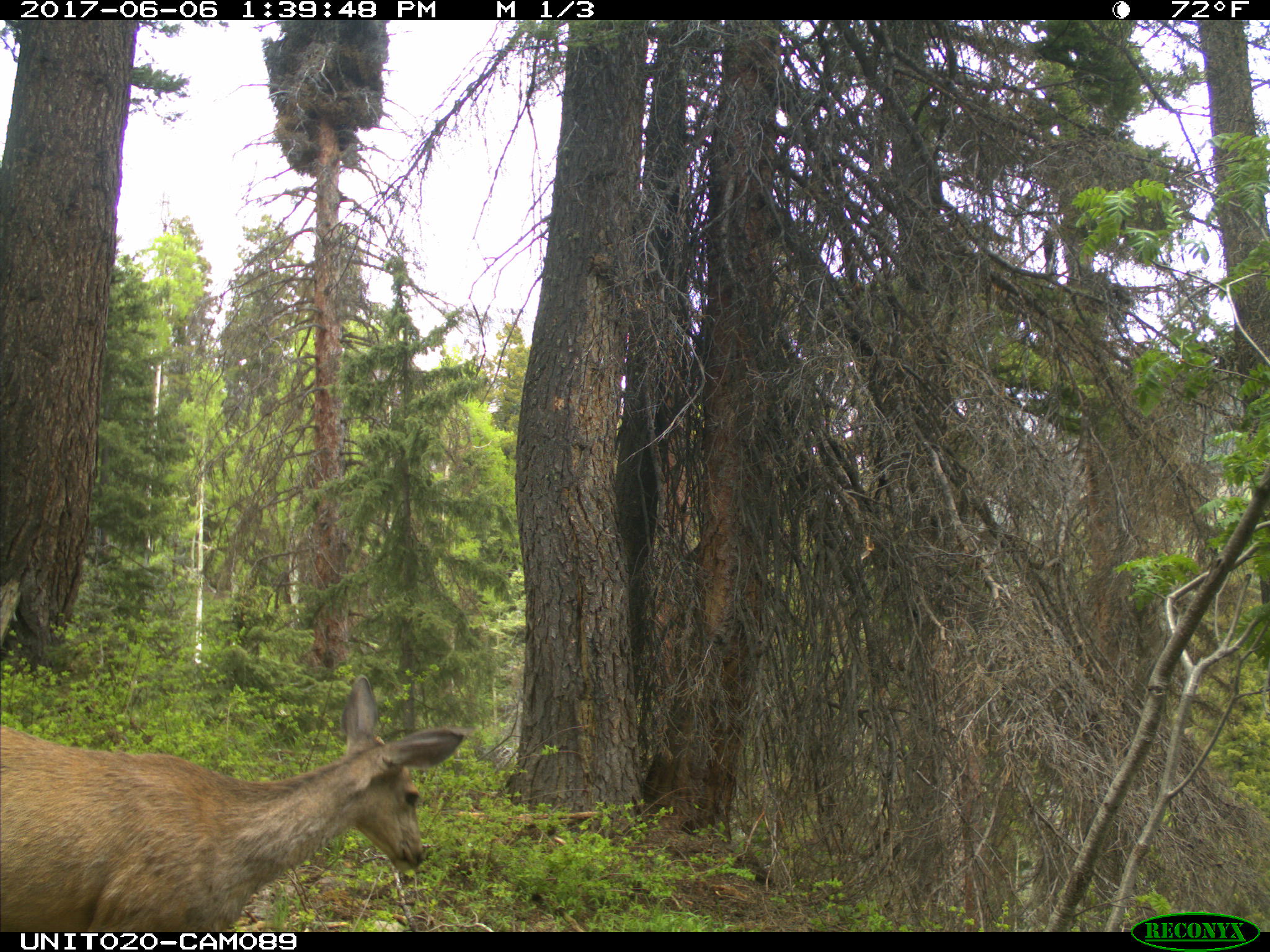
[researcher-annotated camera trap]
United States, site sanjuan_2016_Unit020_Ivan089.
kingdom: Animalia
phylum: Chordata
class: Mammalia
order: Artiodactyla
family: Cervidae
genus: Odocoileus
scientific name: Odocoileus hemionus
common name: mule deer